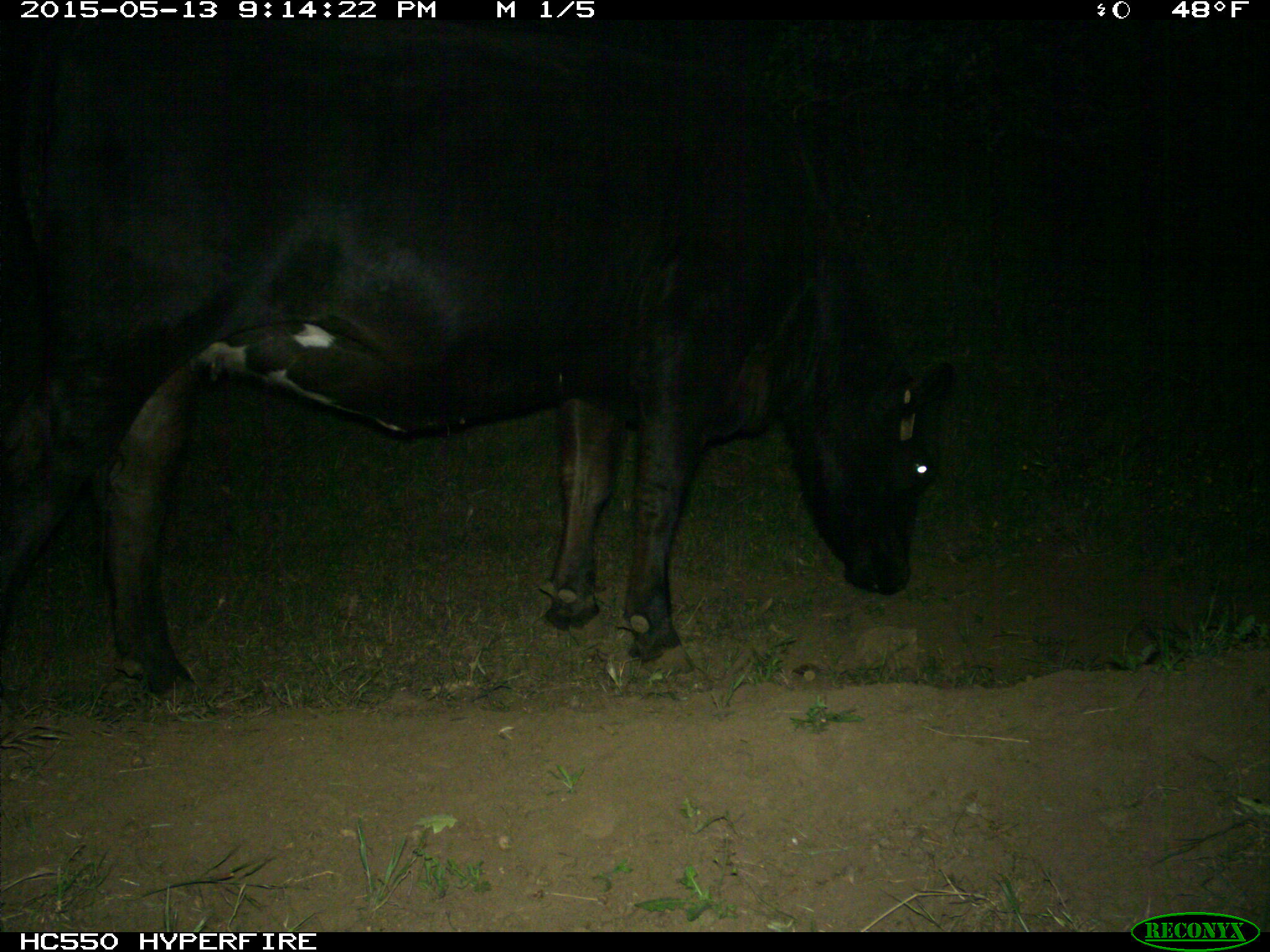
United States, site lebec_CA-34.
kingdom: Animalia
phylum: Chordata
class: Mammalia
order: Artiodactyla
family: Bovidae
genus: Bos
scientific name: Bos taurus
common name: domestic cow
Bos taurus (domestic cow).